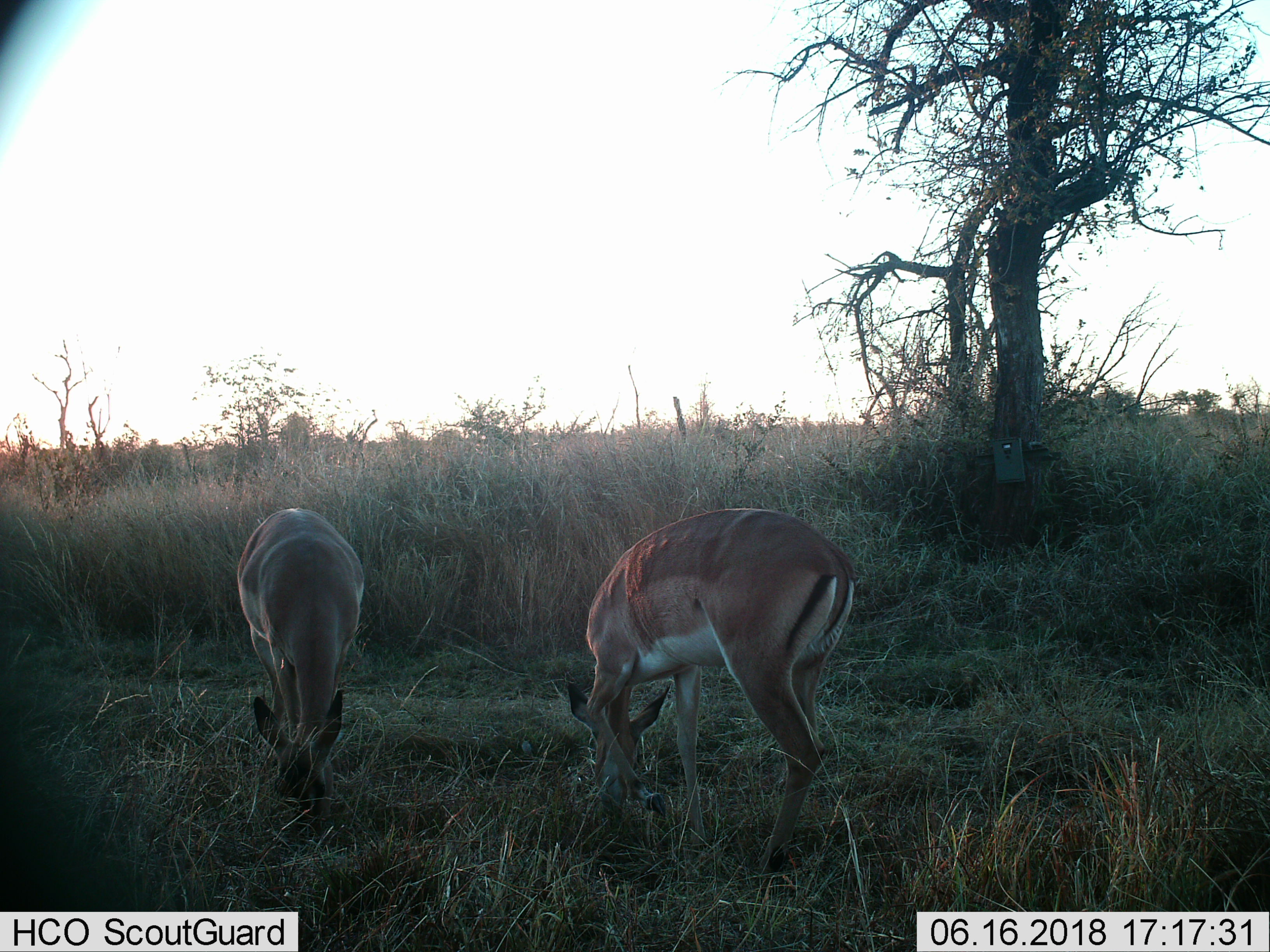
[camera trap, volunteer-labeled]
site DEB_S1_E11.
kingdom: Animalia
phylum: Chordata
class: Mammalia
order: Artiodactyla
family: Bovidae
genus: Aepyceros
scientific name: Aepyceros melampus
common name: impala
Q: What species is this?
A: Impala (Aepyceros melampus).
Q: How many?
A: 2.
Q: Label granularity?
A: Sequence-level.